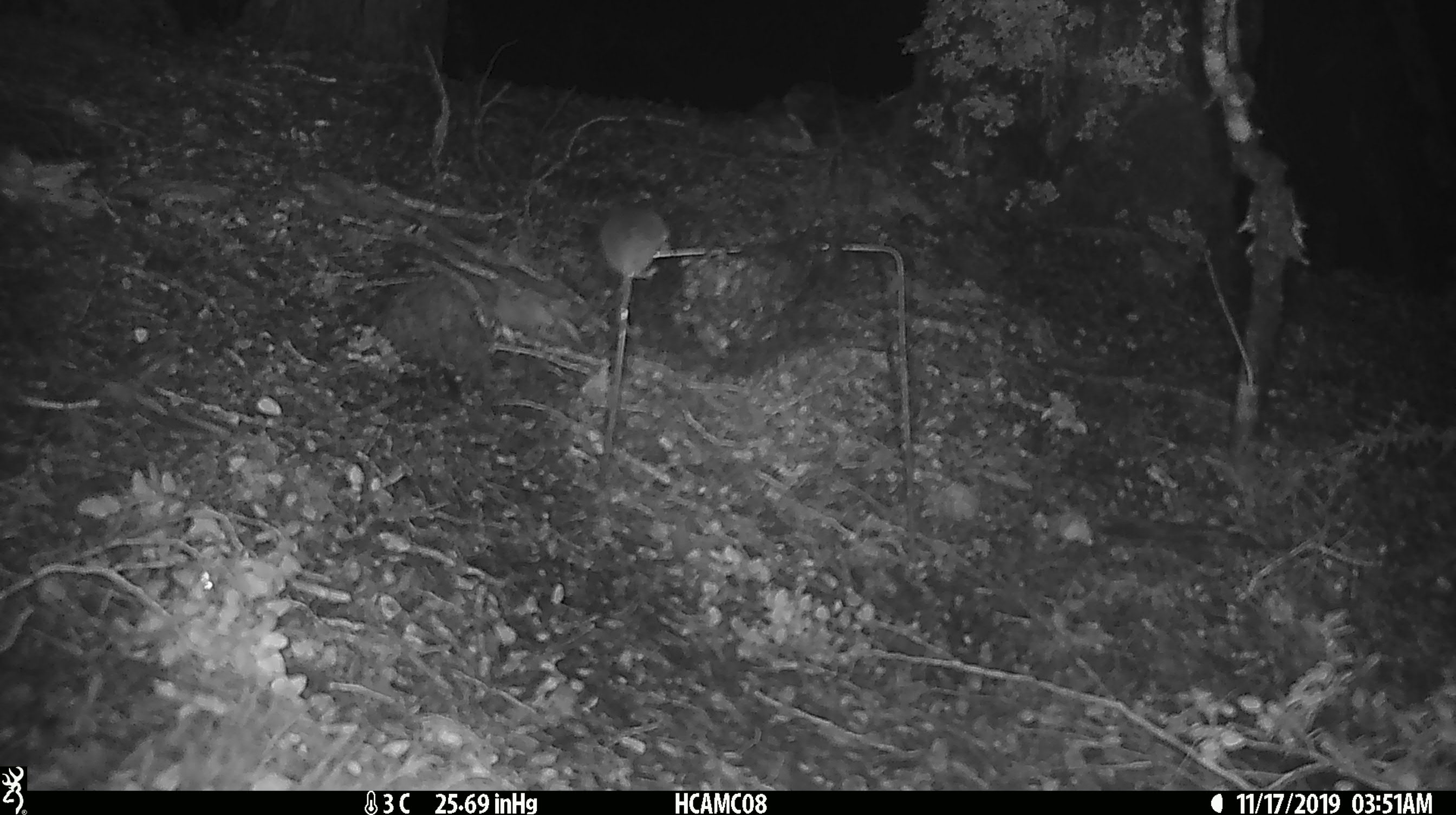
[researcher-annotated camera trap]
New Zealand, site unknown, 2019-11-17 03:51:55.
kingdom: Animalia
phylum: Chordata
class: Mammalia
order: Rodentia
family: Muridae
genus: Mus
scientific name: Mus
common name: mouse